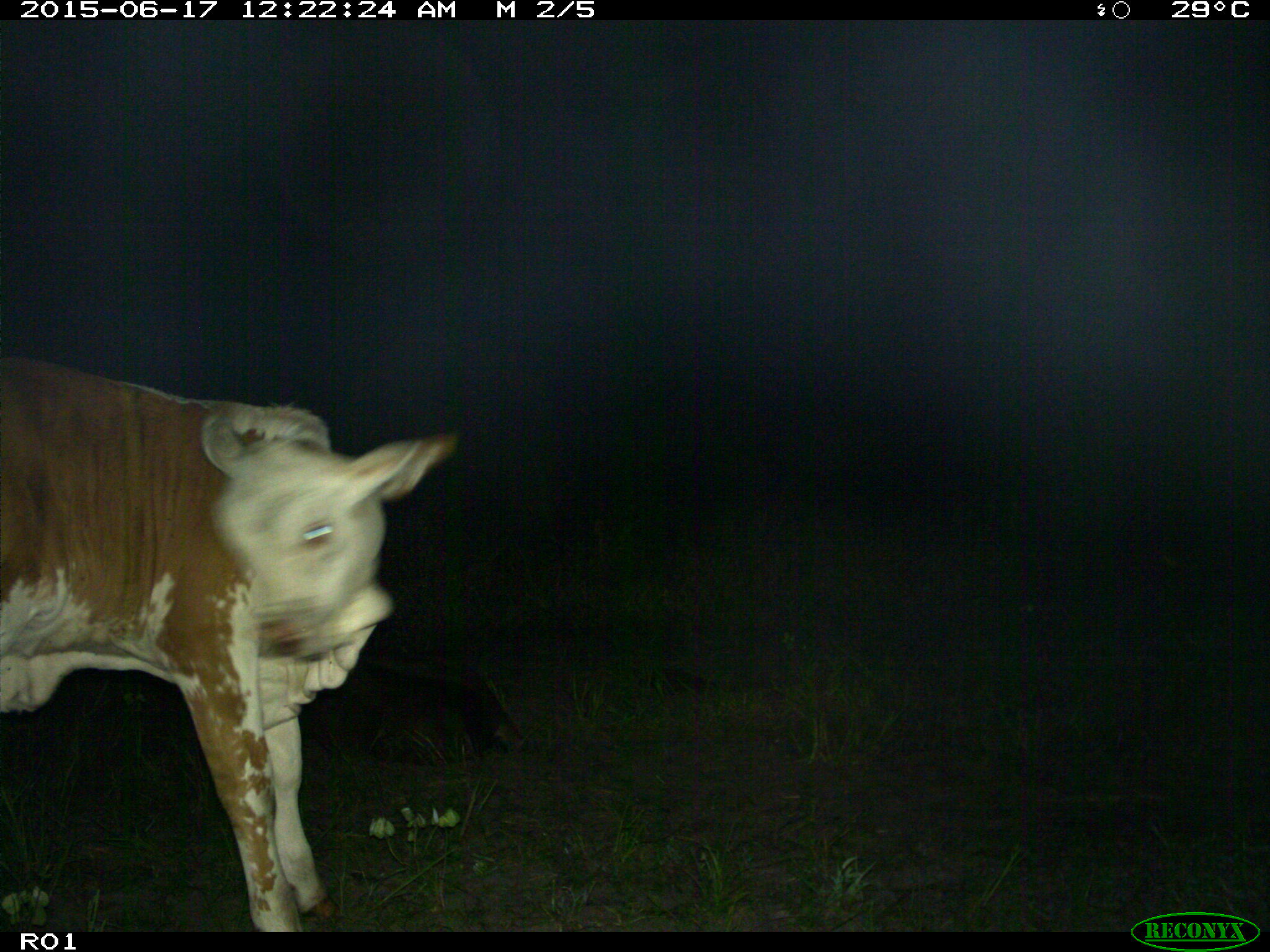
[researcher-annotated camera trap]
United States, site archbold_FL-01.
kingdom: Animalia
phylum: Chordata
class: Mammalia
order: Artiodactyla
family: Bovidae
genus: Bos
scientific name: Bos taurus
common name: domestic cow